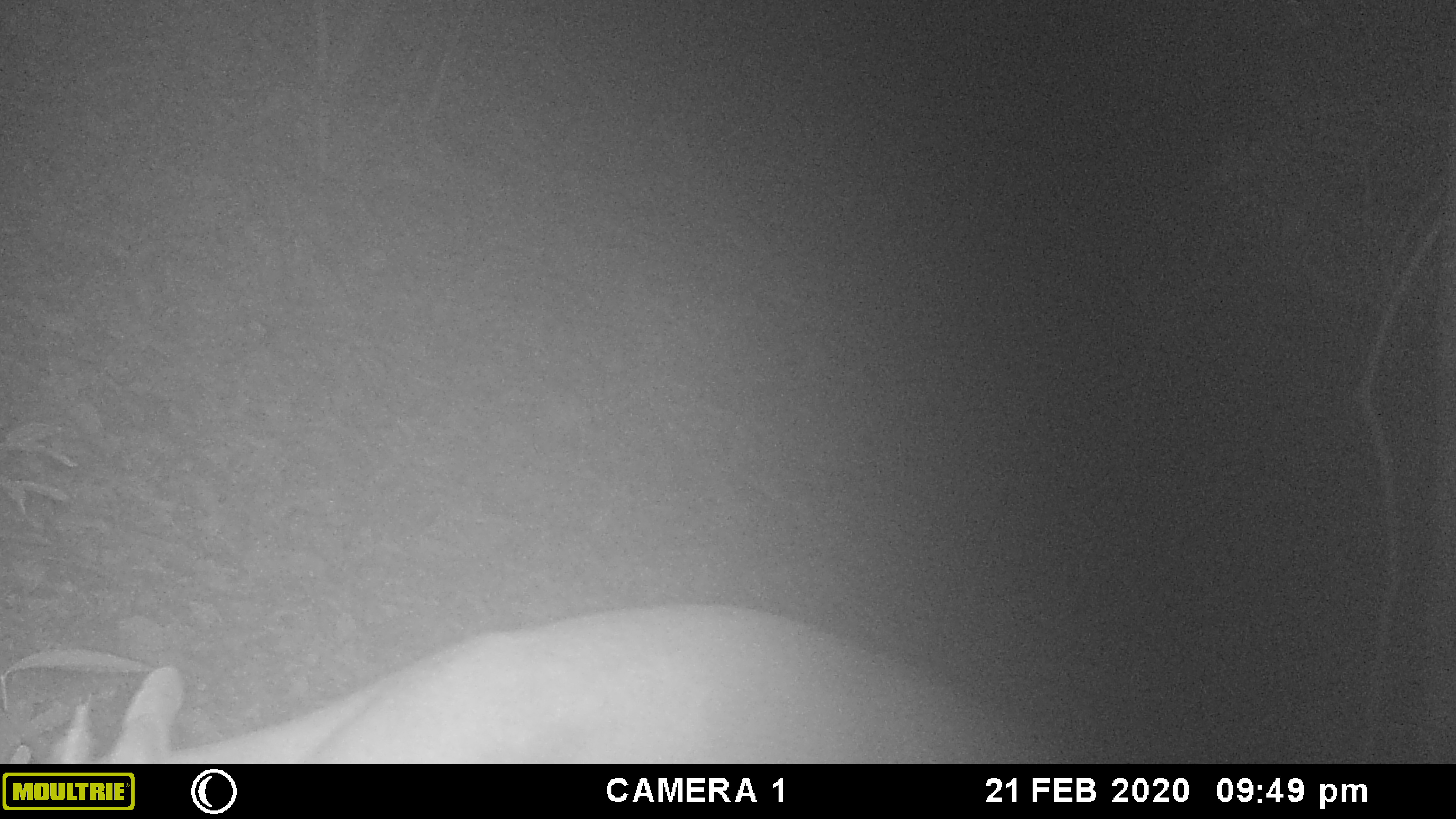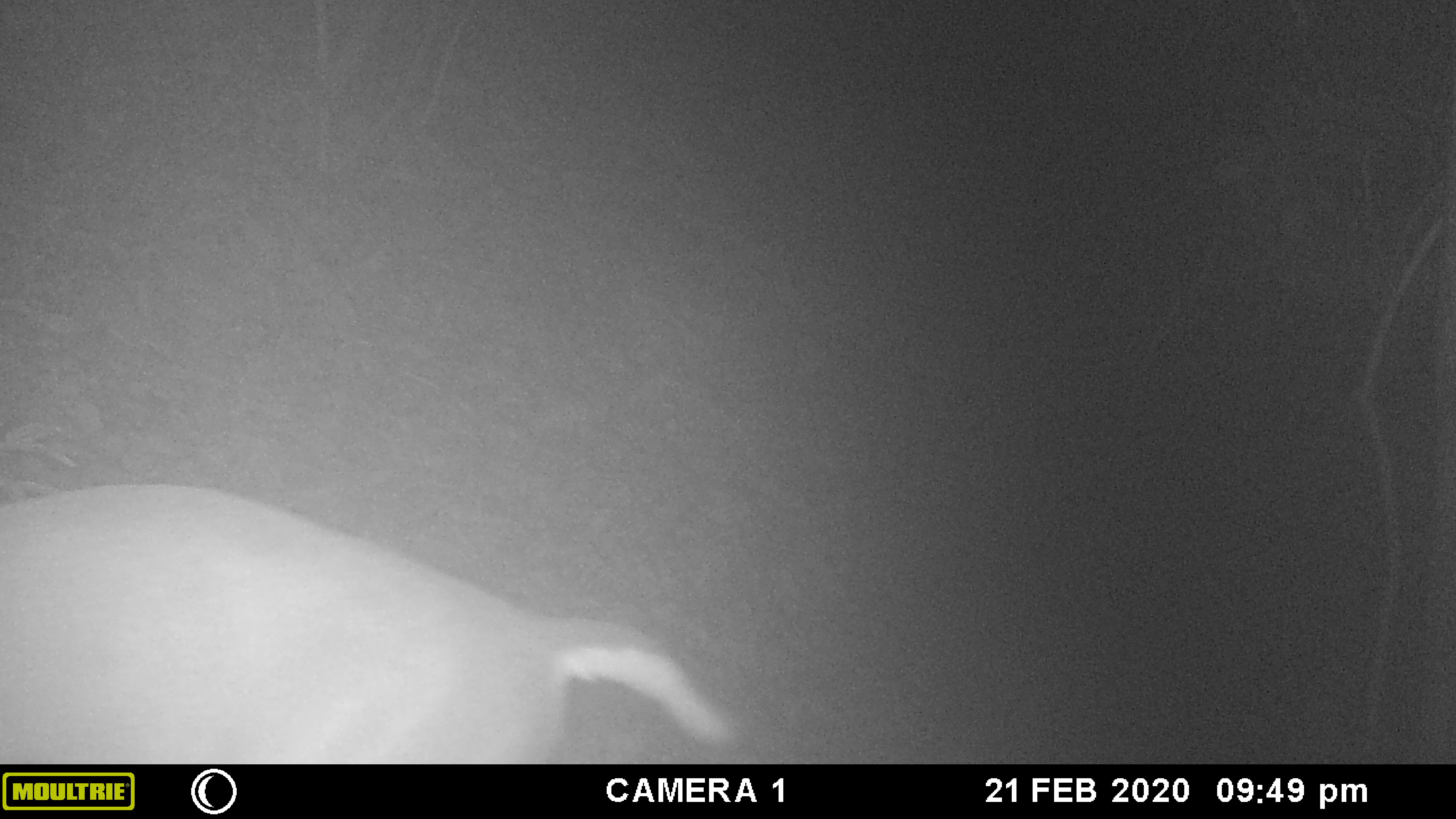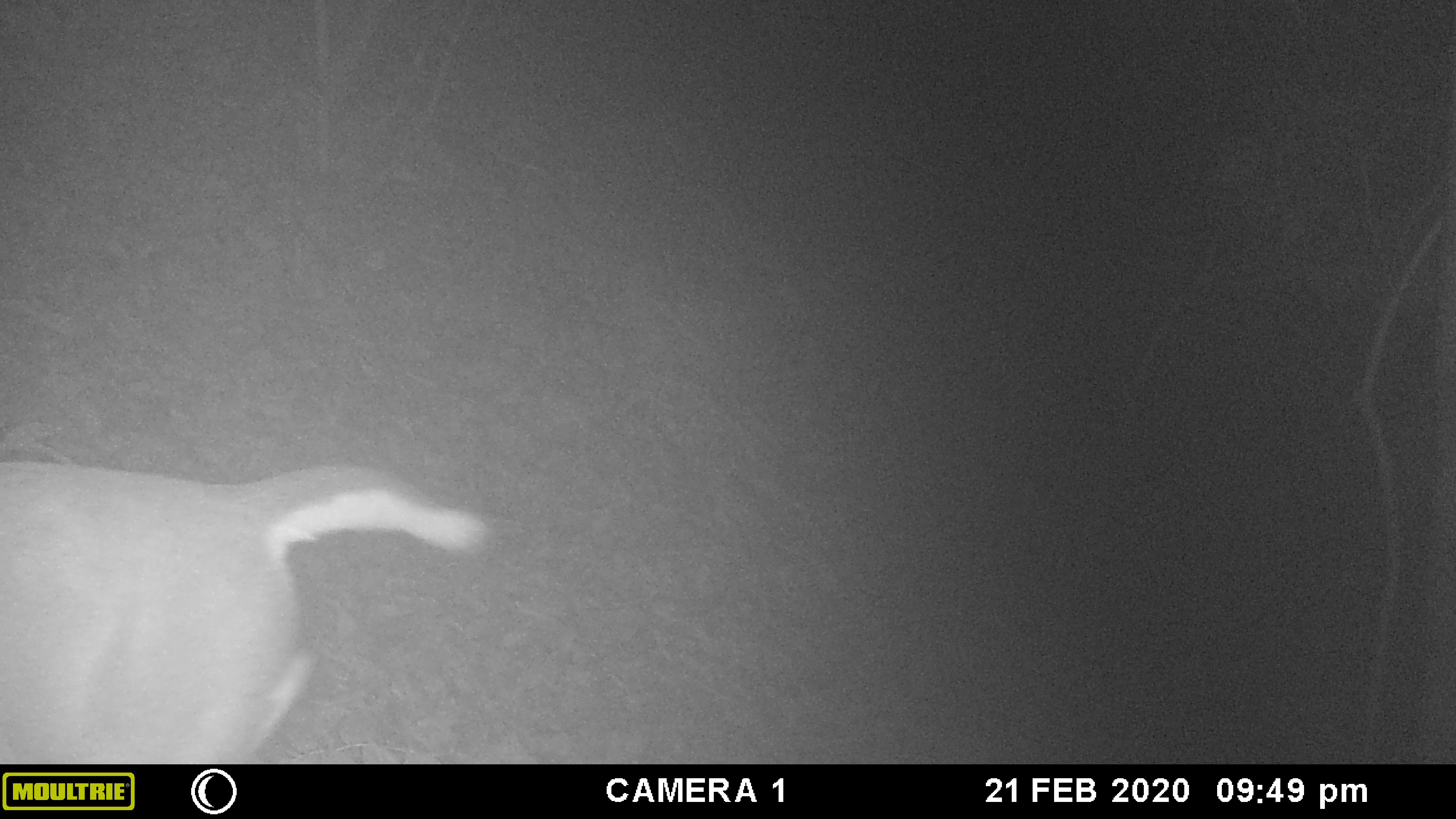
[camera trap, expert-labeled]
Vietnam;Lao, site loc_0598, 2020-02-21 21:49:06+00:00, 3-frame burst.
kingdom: Animalia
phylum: Chordata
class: Mammalia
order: Artiodactyla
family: Cervidae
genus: Muntiacus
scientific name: Muntiacus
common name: muntjacs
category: unidentified muntjac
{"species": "unidentified muntjac (muntjacs) (Muntiacus)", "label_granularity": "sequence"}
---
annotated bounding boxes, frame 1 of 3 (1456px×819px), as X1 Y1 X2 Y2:
unidentified muntjac: 53 605 1054 762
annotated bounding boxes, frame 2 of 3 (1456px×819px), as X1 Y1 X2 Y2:
unidentified muntjac: 0 485 734 763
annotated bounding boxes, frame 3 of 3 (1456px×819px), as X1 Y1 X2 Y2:
unidentified muntjac: 0 459 488 763